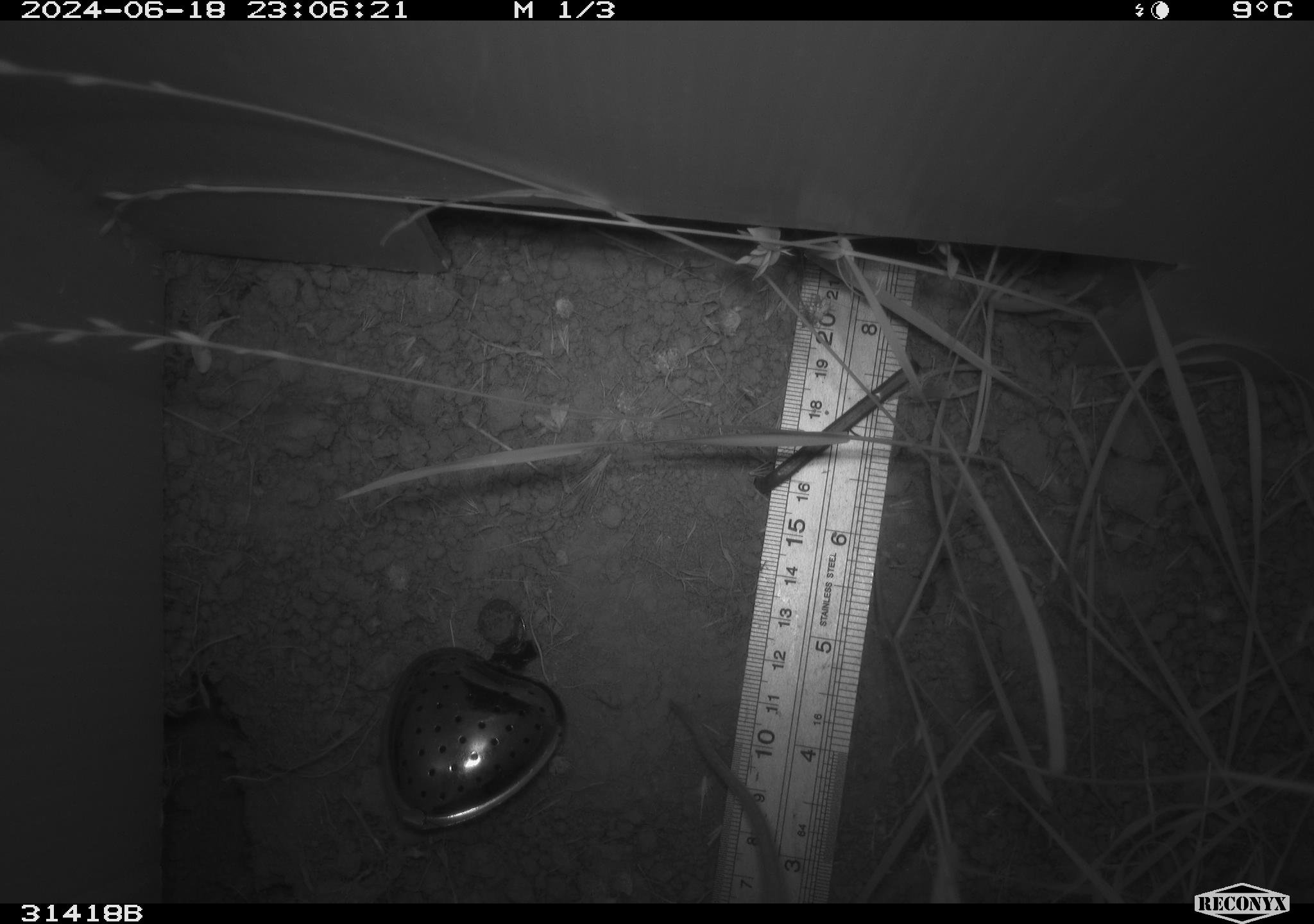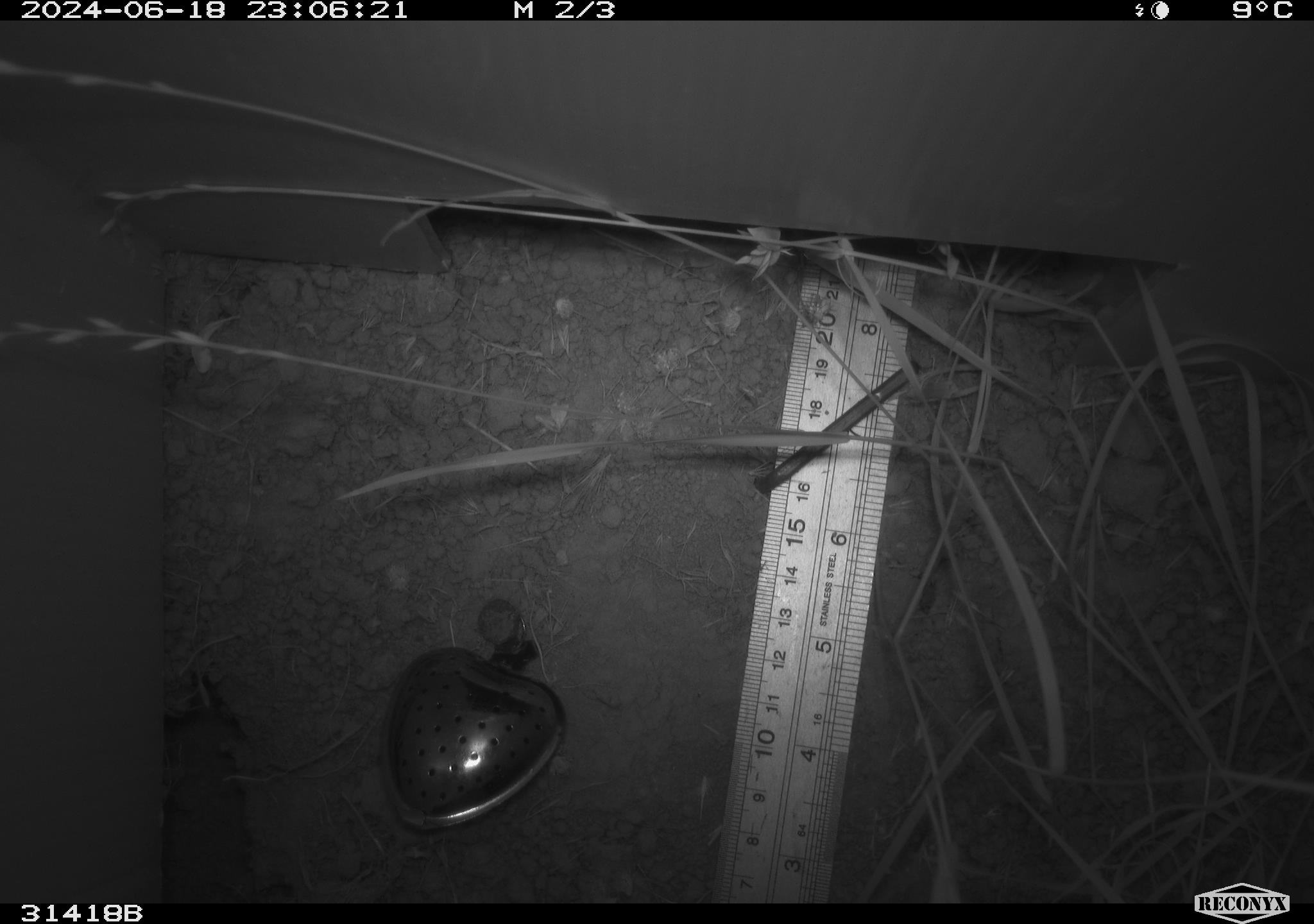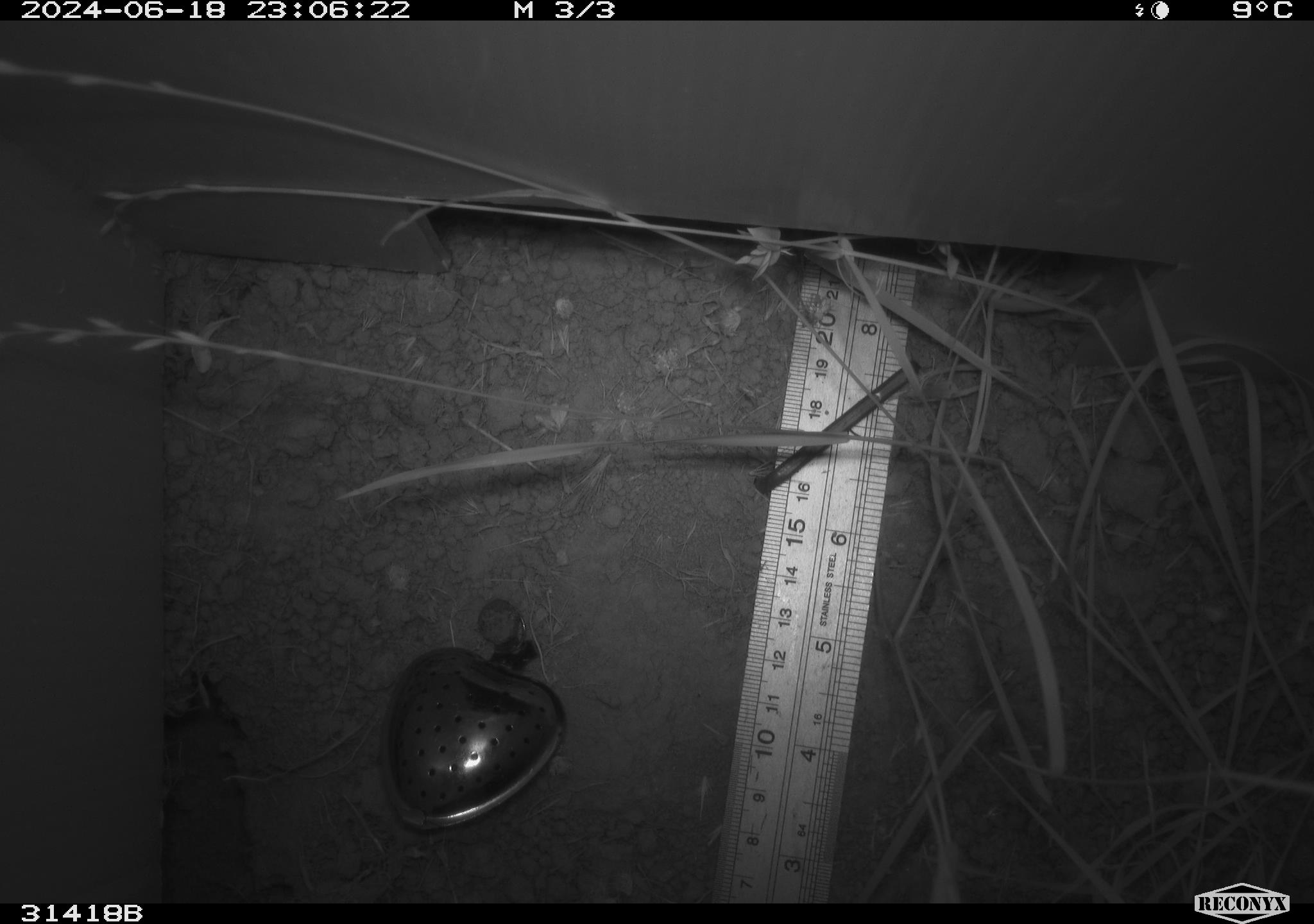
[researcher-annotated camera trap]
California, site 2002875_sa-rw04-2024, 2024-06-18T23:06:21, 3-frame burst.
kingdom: Animalia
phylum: Chordata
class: Mammalia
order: Rodentia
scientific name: Rodentia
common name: rodent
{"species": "rodent (Rodentia)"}